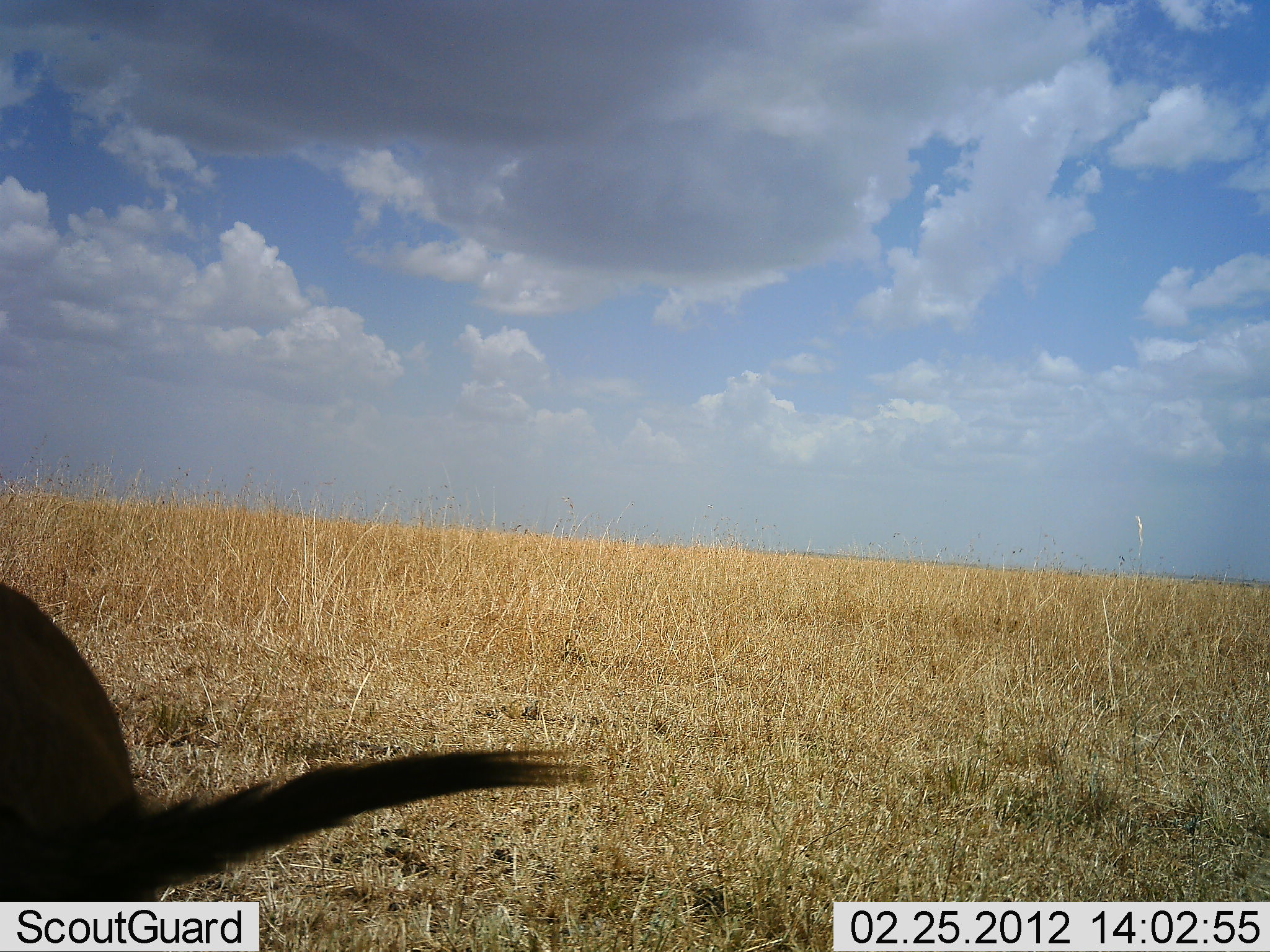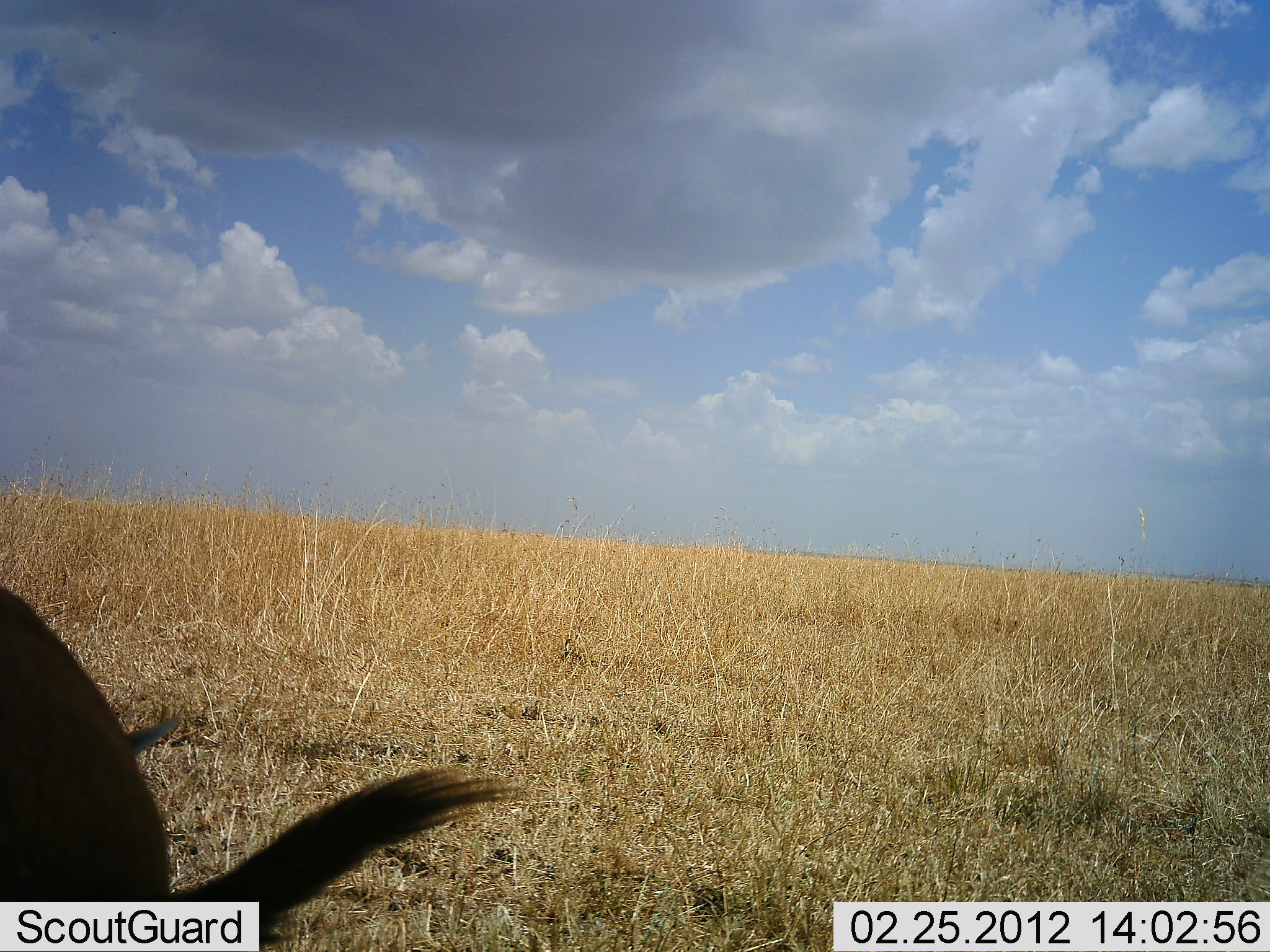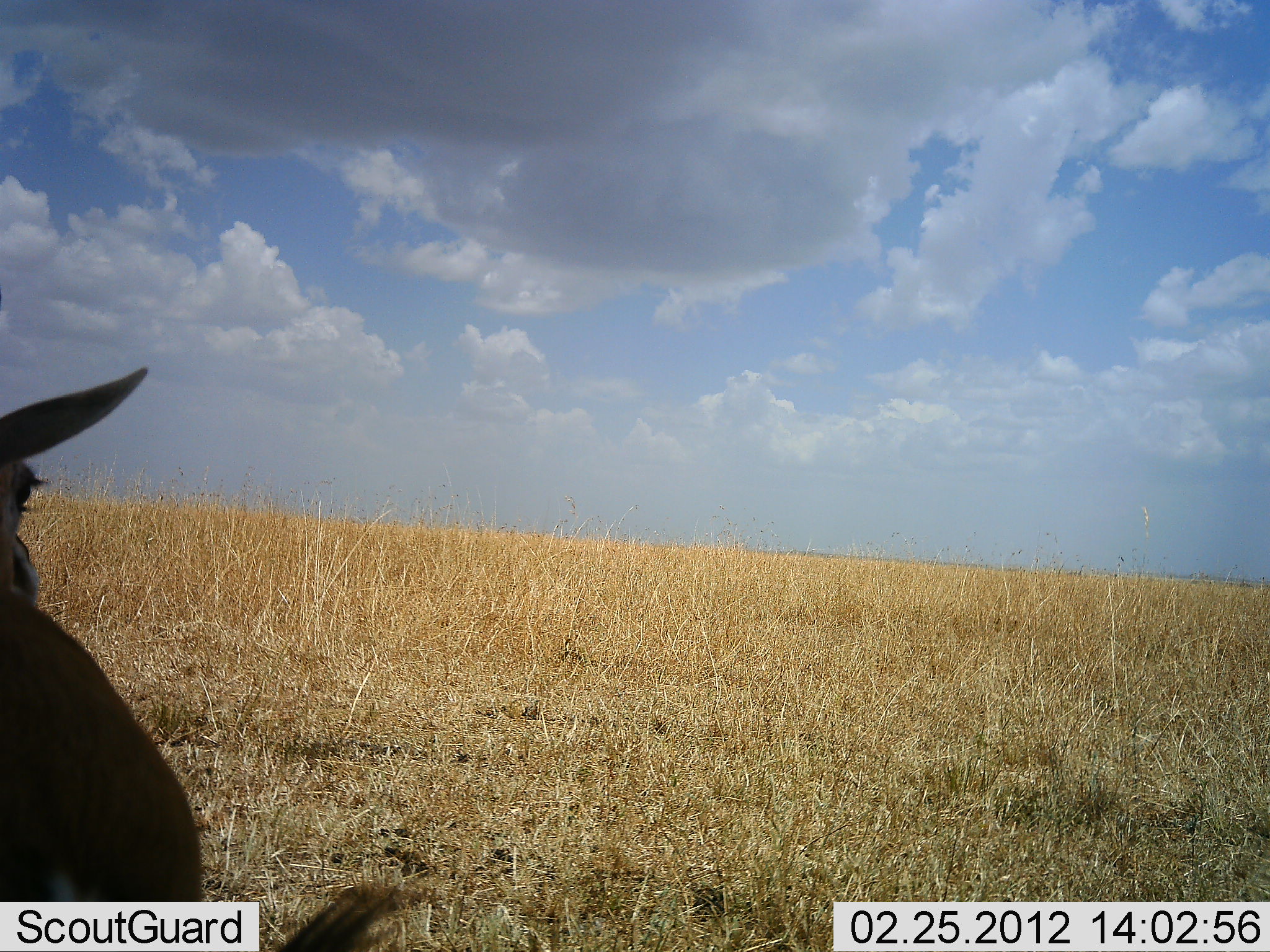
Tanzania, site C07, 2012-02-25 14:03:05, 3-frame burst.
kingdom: Animalia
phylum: Chordata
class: Mammalia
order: Artiodactyla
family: Bovidae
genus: Eudorcas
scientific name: Eudorcas thomsonii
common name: thomson's gazelle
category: gazellethomsons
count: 1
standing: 71%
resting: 14%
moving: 0%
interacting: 0%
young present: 0%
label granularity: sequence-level